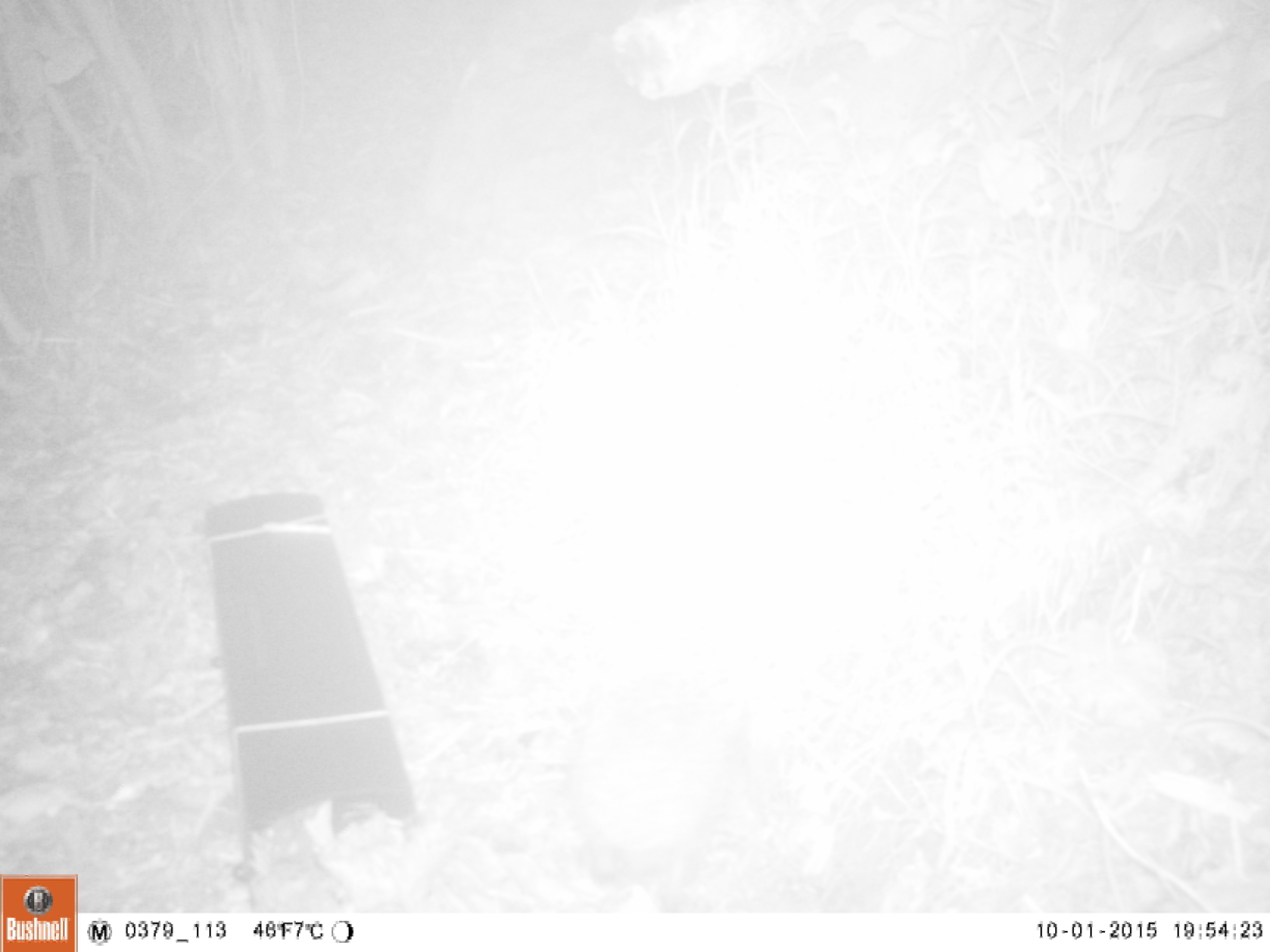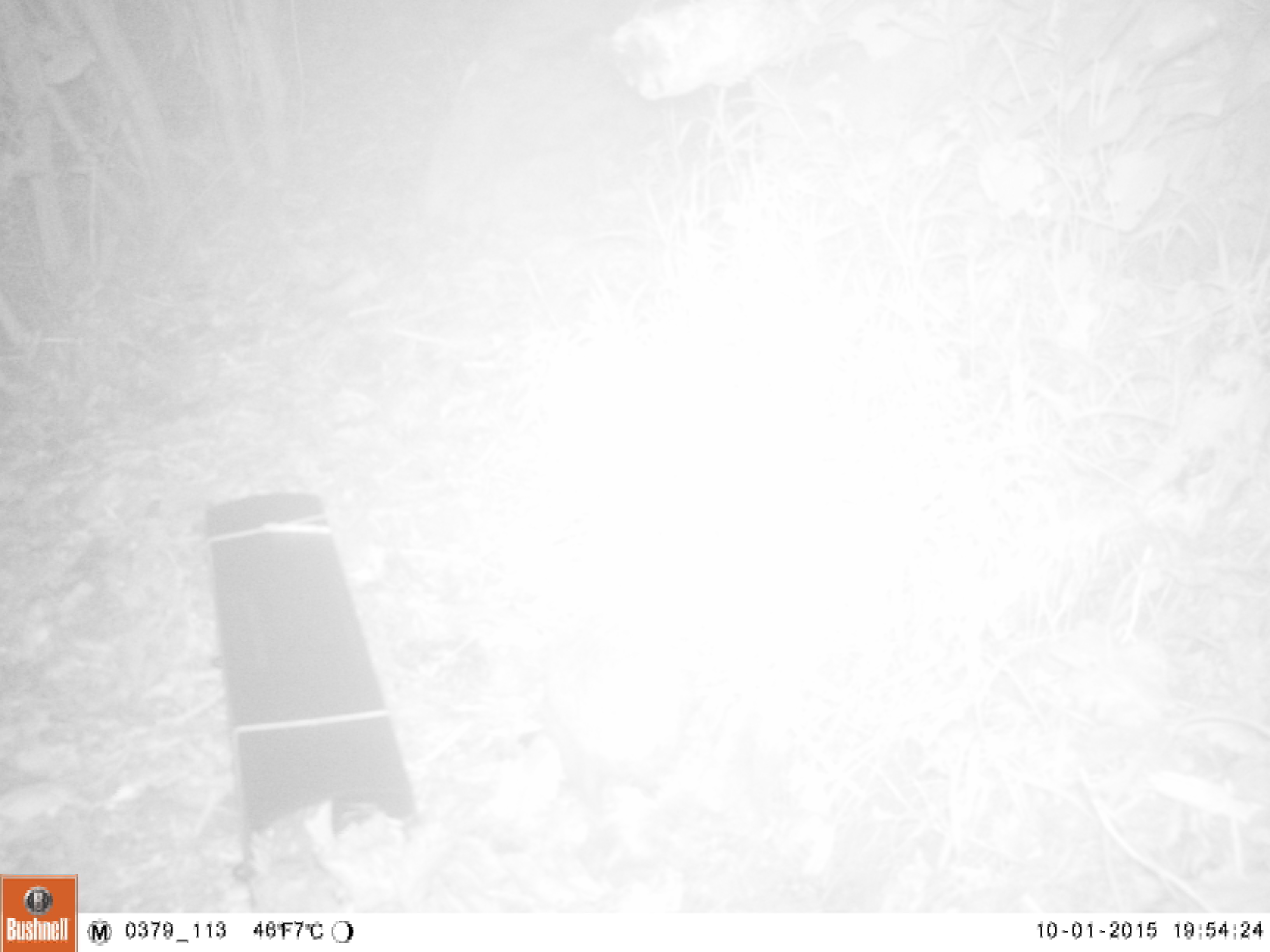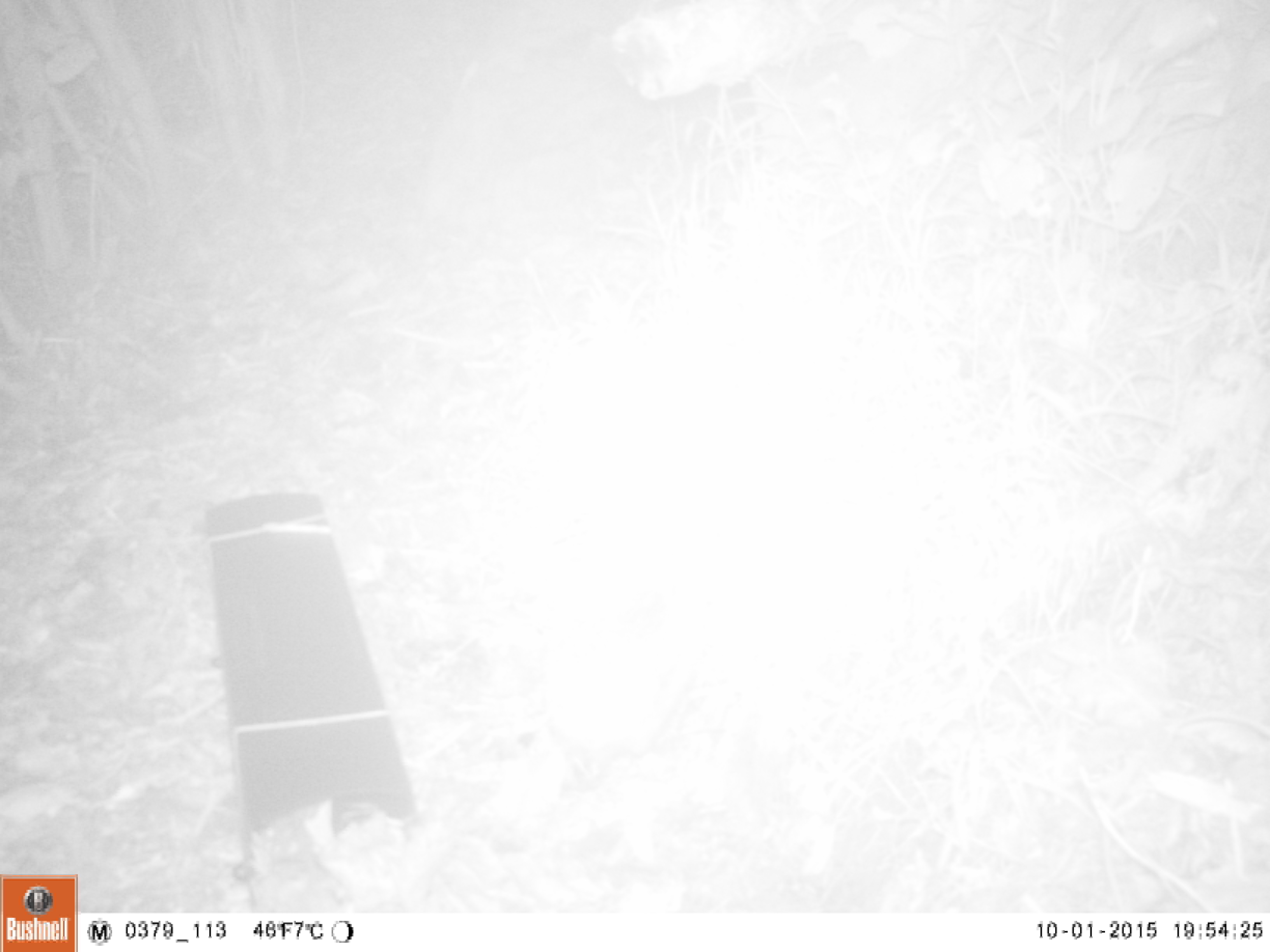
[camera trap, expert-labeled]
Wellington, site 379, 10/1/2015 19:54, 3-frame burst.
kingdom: Animalia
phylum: Chordata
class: Mammalia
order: Eulipotyphla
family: Erinaceidae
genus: Erinaceus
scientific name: Erinaceus europaeus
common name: hedgehog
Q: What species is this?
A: Hedgehog (Erinaceus europaeus).